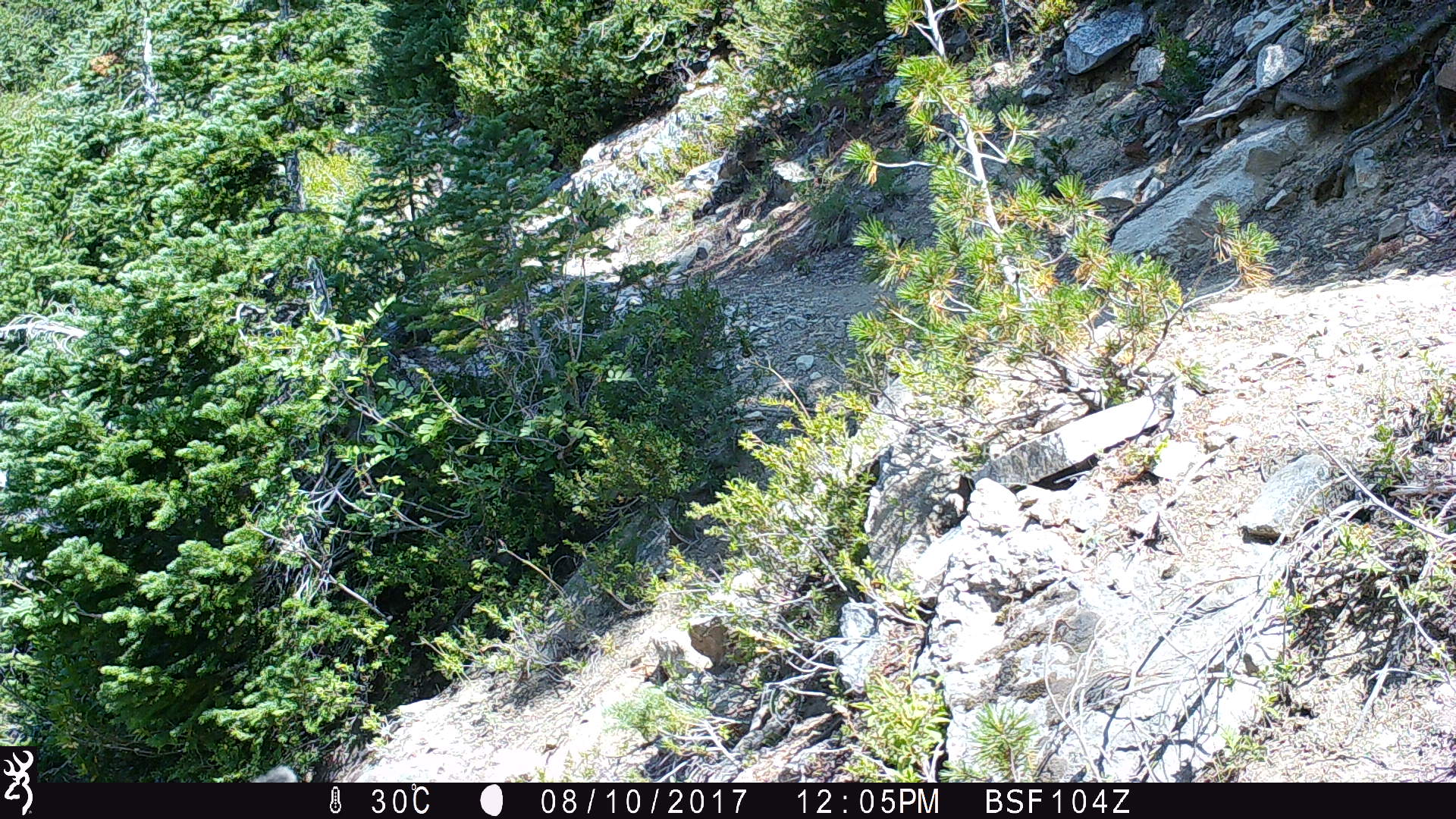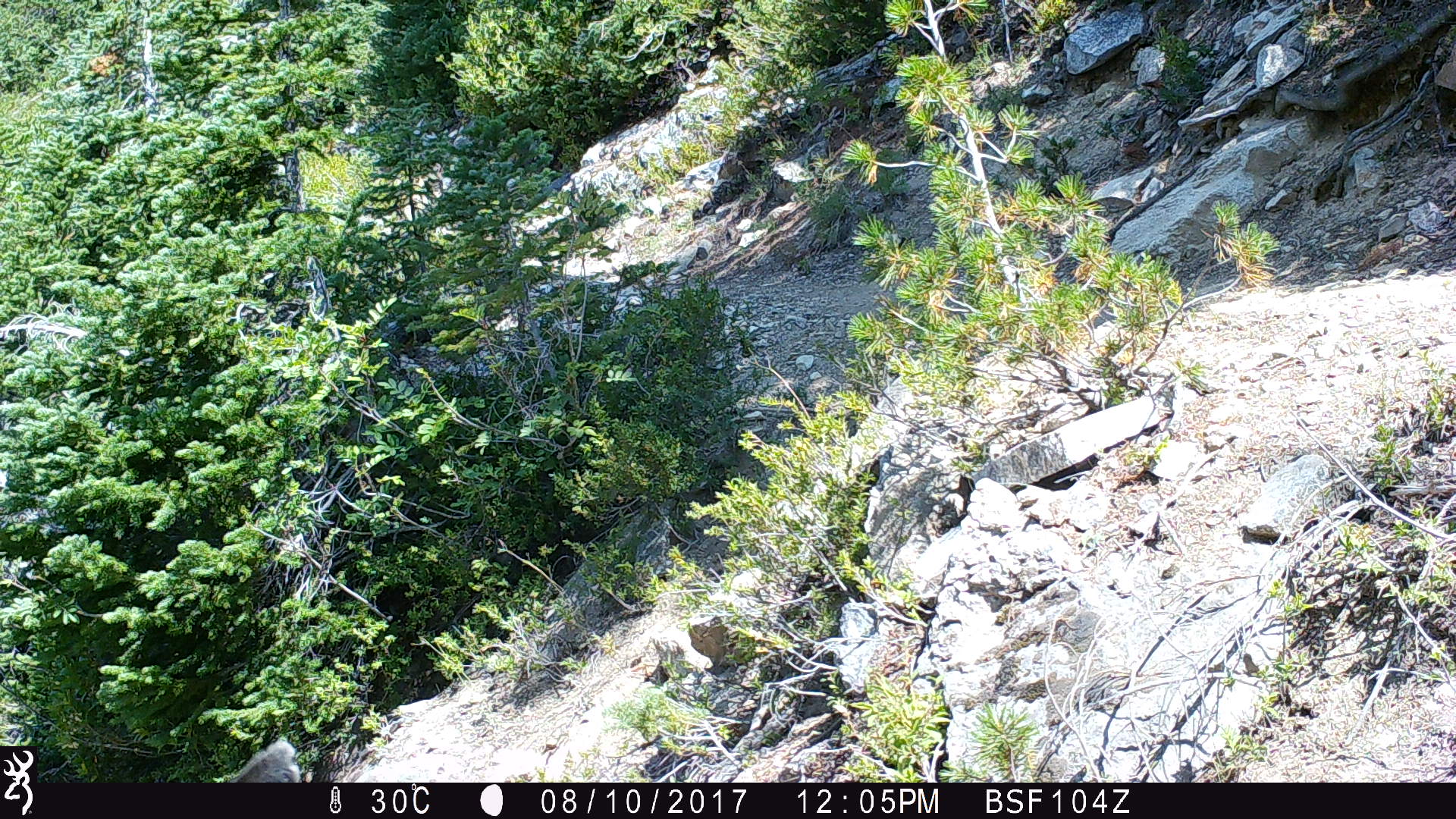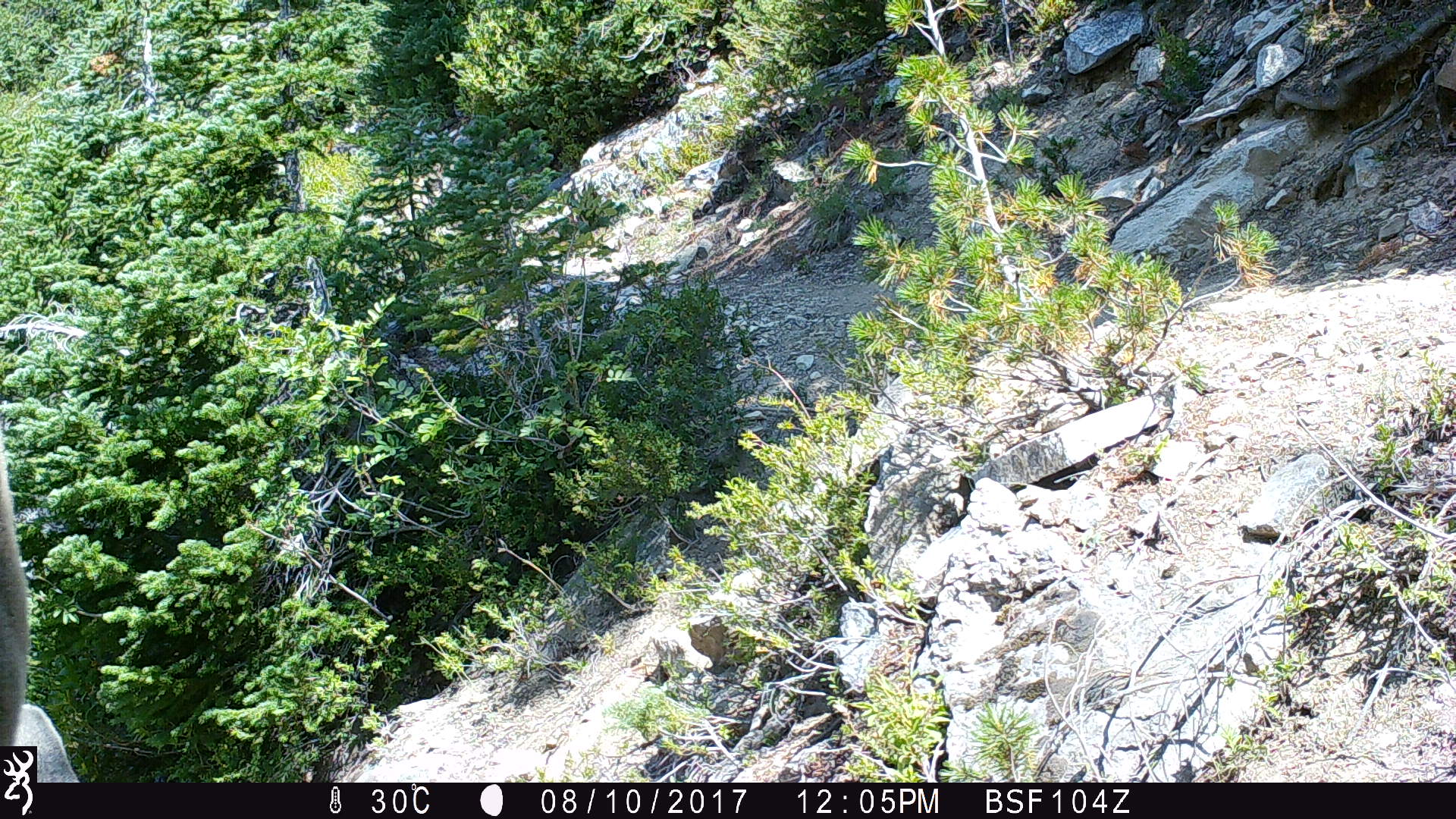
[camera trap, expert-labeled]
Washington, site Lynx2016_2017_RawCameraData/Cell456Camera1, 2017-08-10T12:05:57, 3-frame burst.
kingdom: Animalia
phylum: Chordata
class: Mammalia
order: Artiodactyla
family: Cervidae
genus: Odocoileus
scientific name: Odocoileus hemionus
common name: mule deer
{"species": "Odocoileus hemionus (mule deer)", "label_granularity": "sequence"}